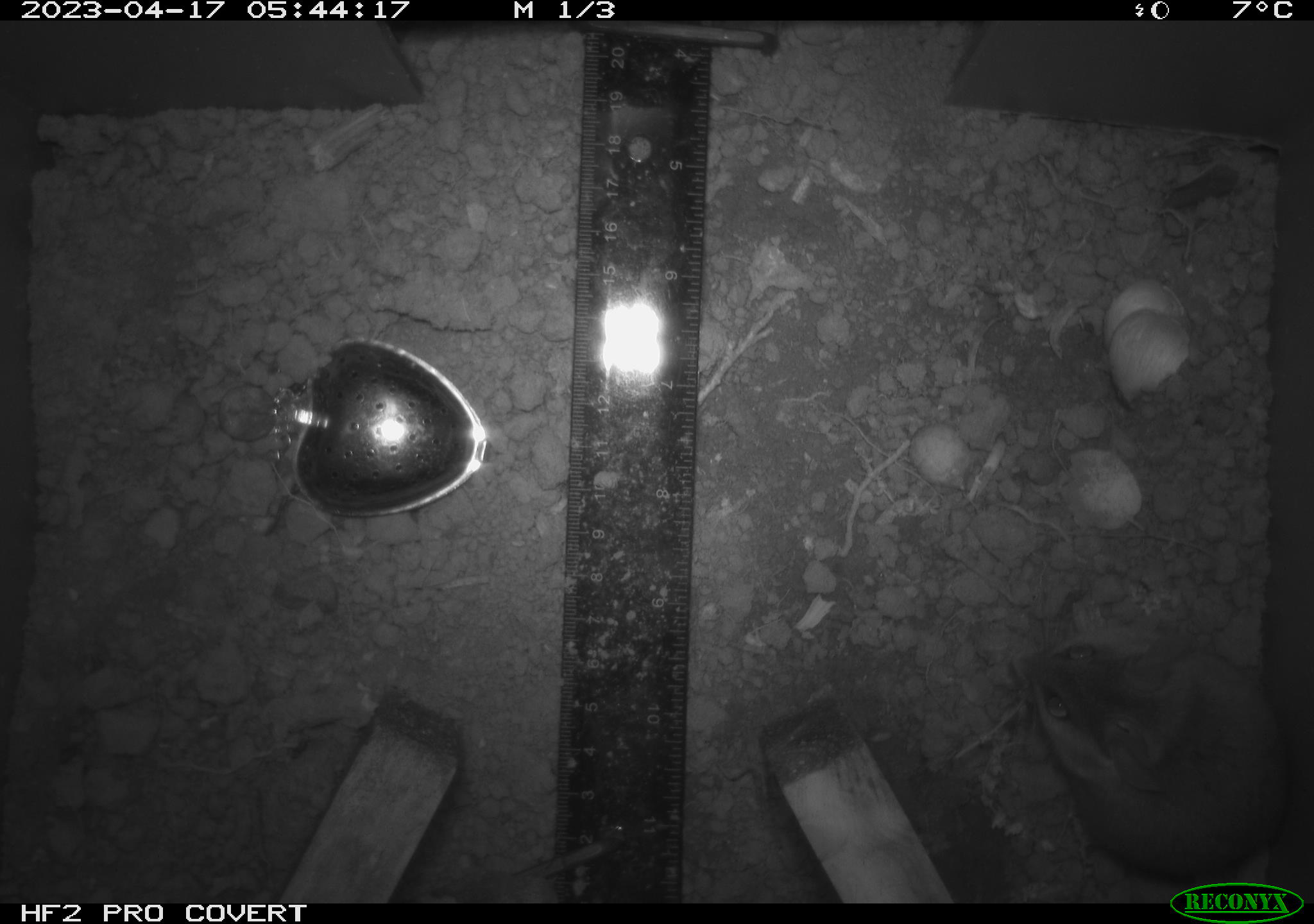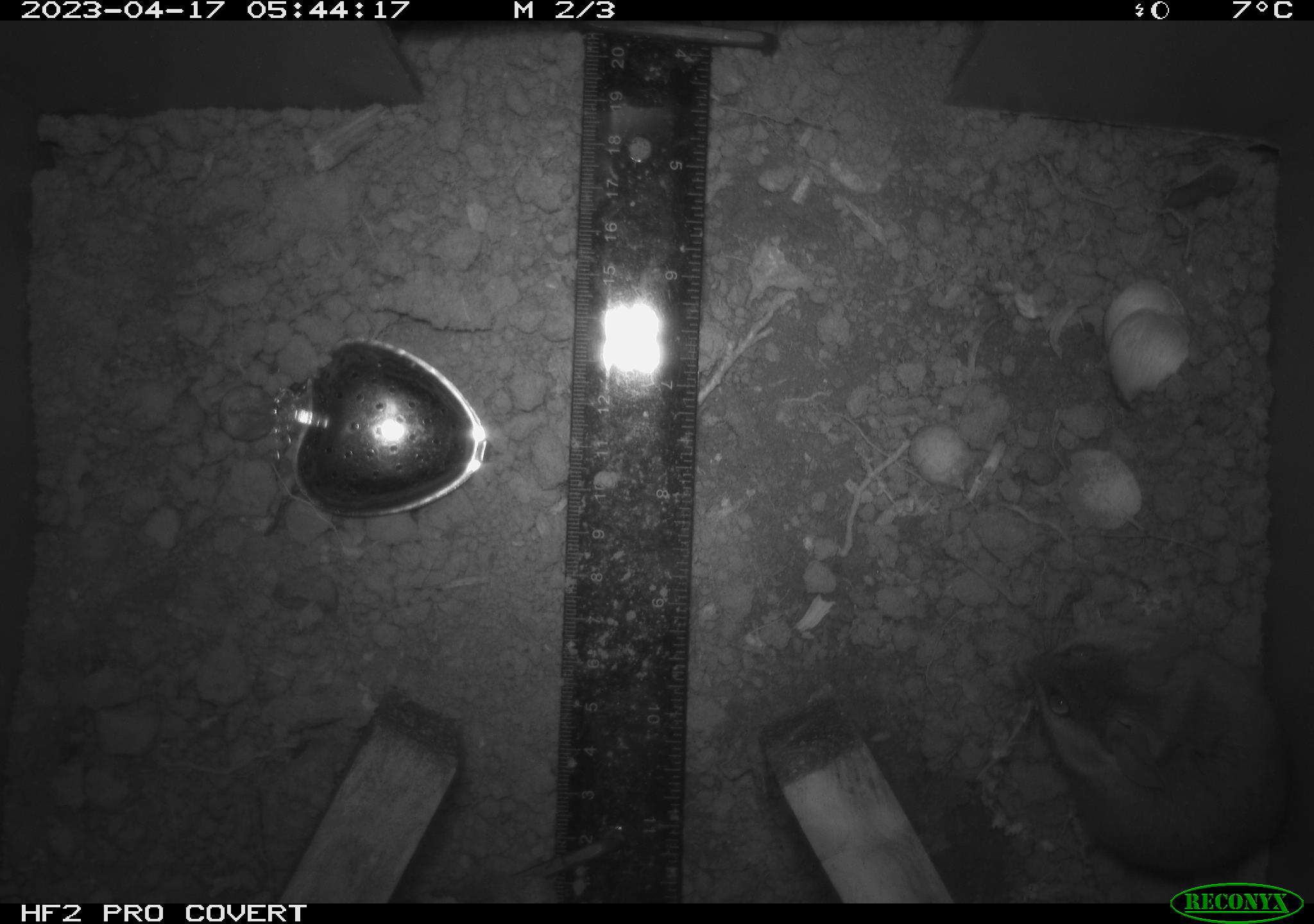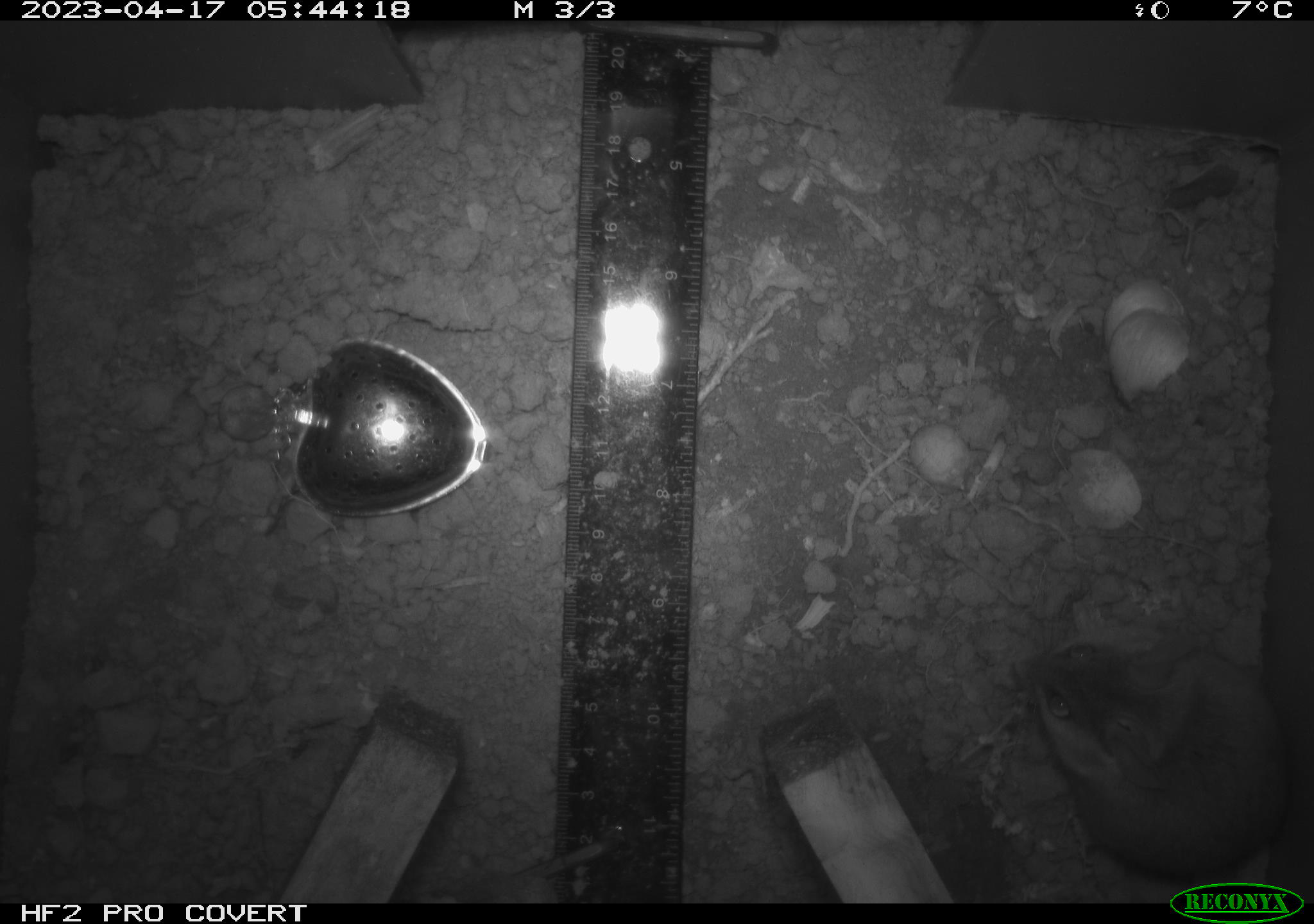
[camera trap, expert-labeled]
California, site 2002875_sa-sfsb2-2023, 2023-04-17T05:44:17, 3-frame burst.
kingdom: Animalia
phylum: Chordata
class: Mammalia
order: Rodentia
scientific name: Rodentia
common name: mouse species